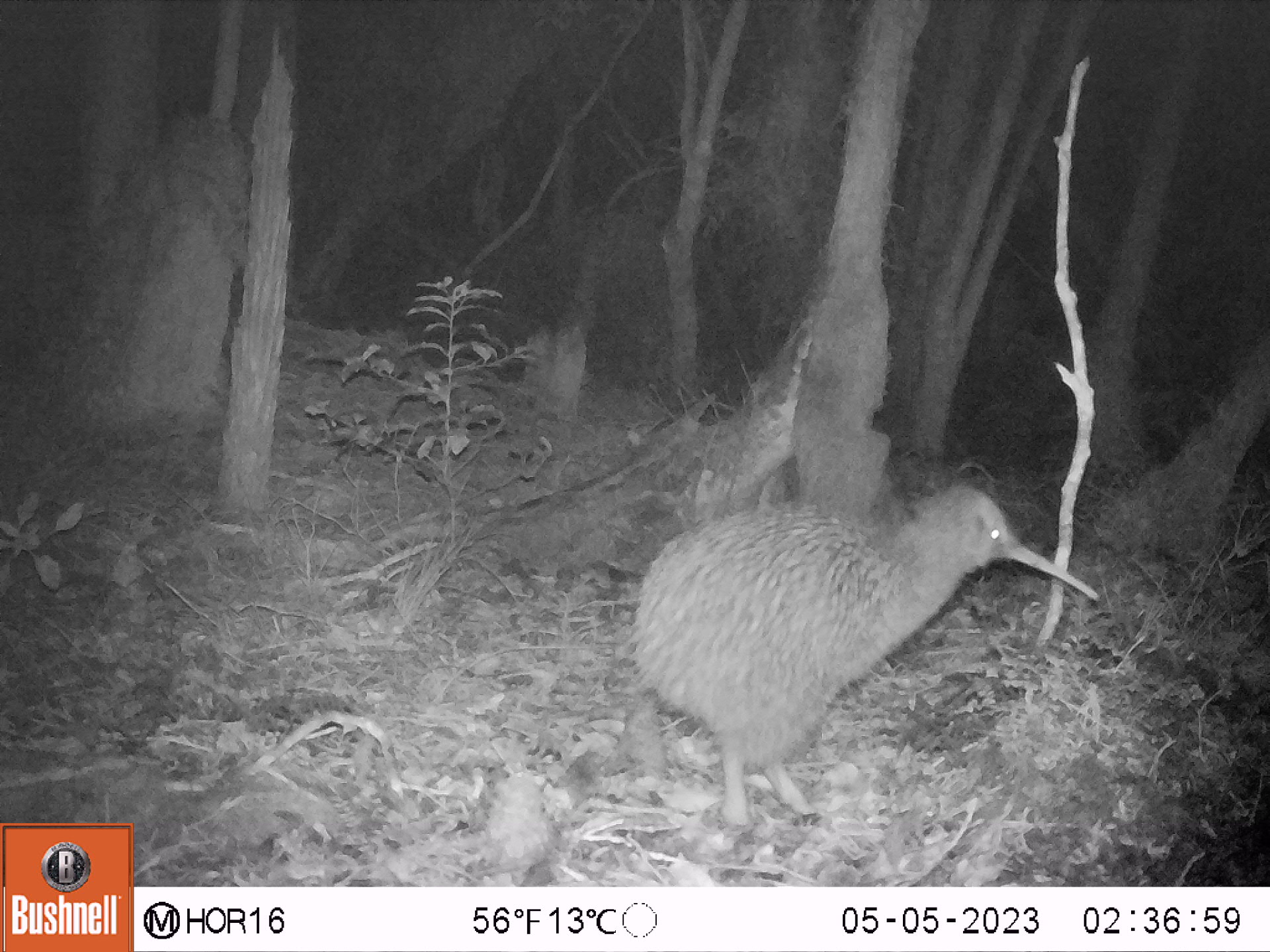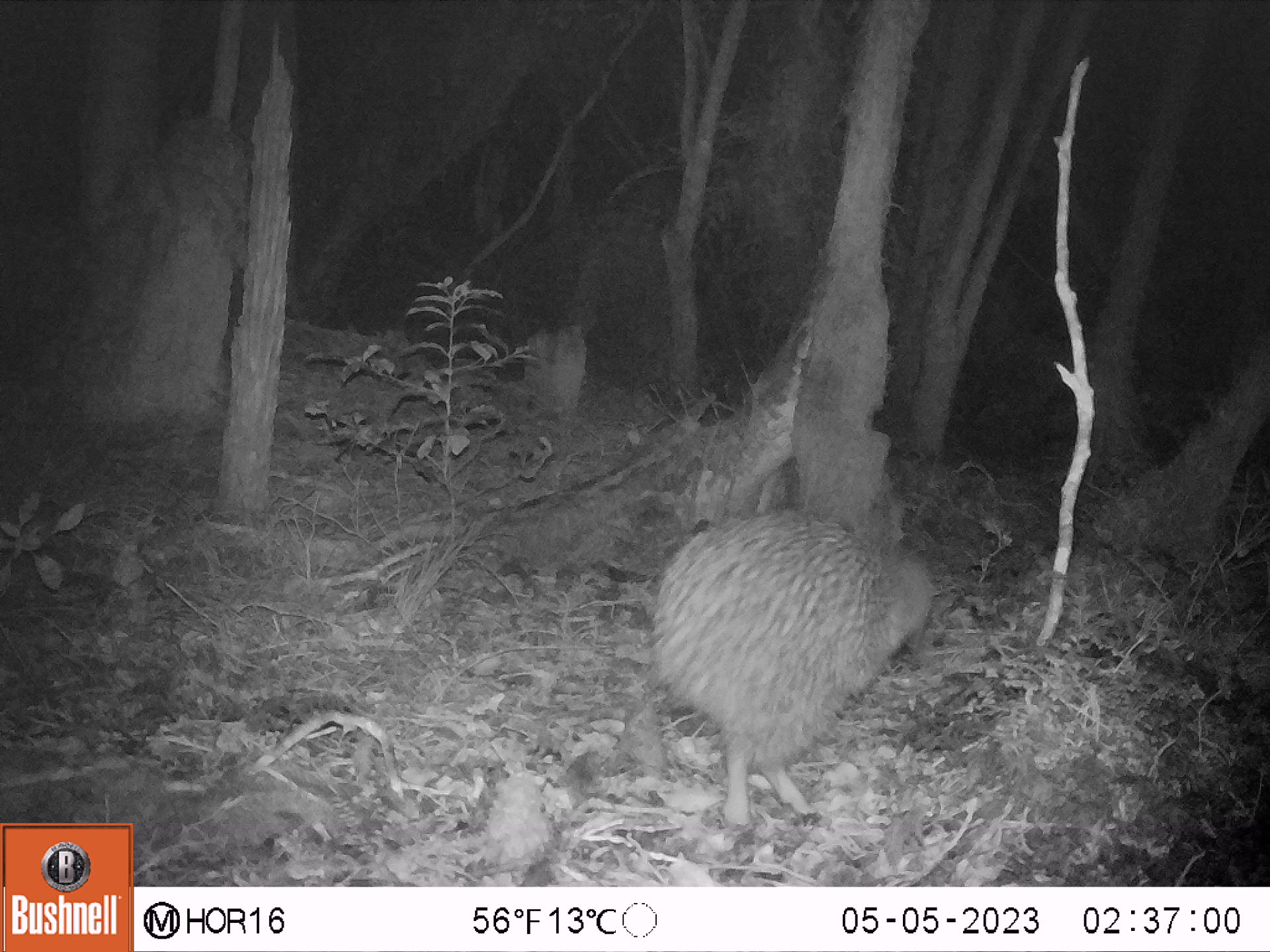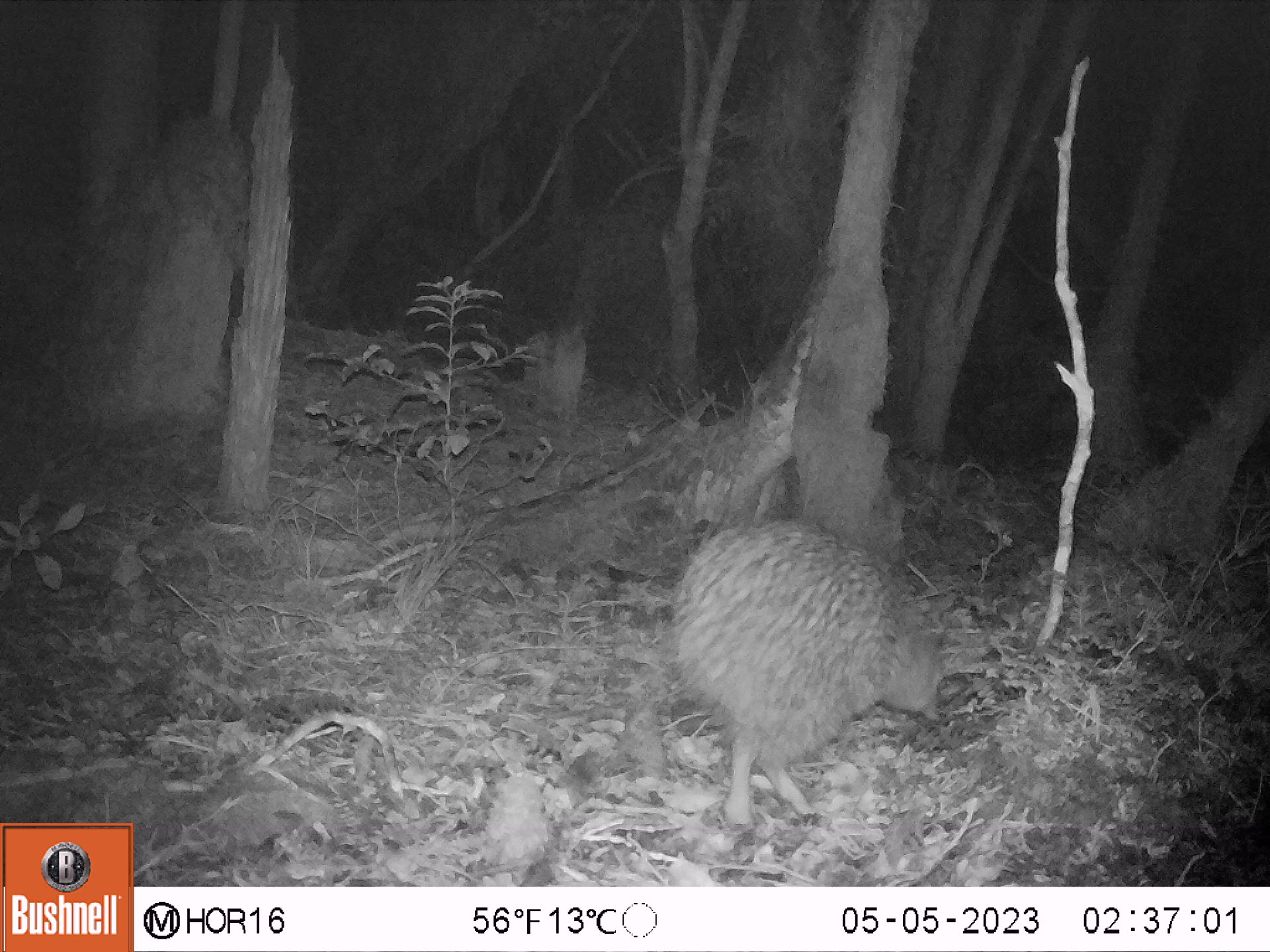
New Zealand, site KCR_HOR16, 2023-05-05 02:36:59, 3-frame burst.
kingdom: Animalia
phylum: Chordata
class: Aves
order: Apterygiformes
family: Apterygidae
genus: Apteryx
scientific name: Apteryx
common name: kiwi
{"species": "kiwi (Apteryx)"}